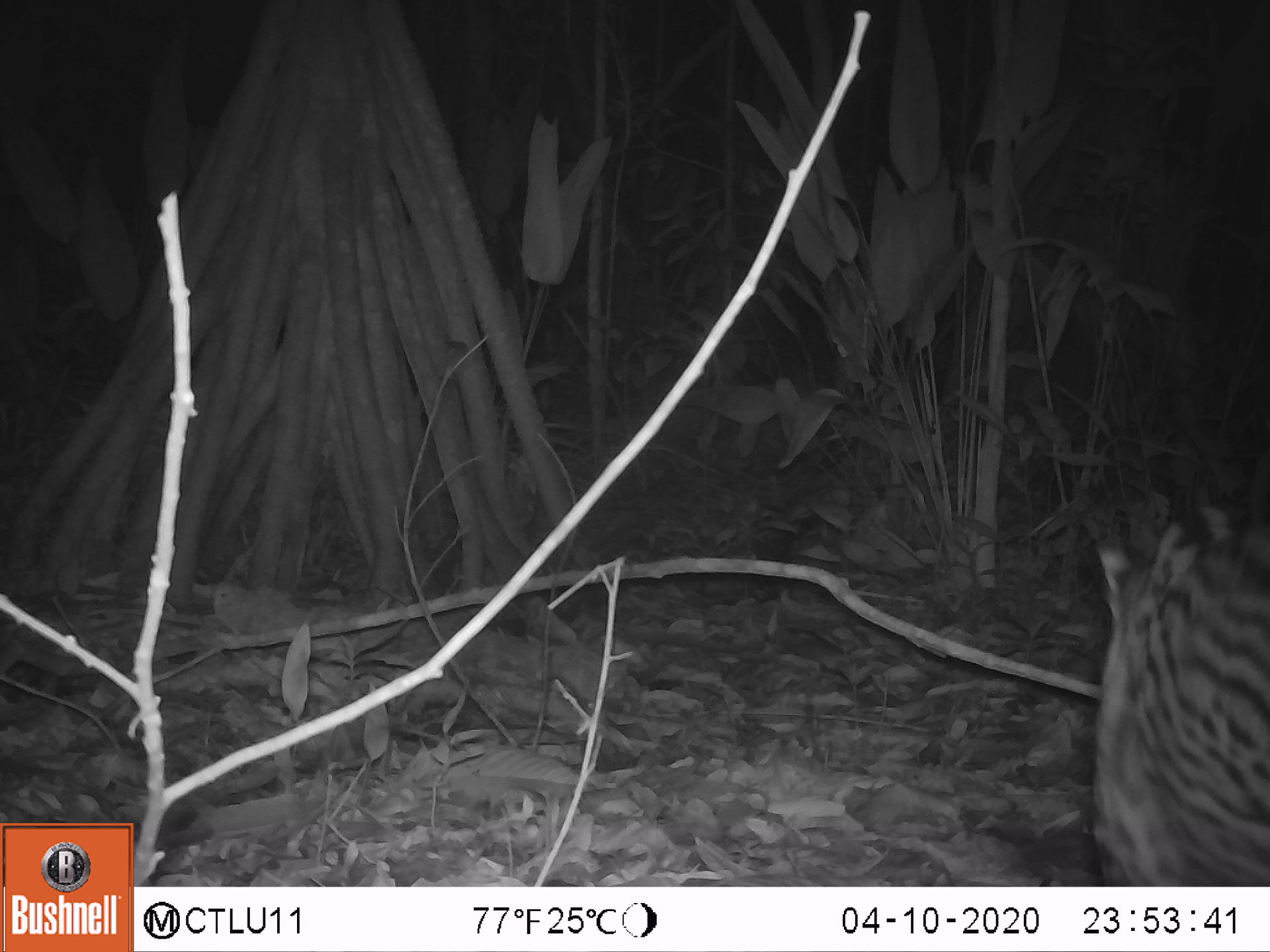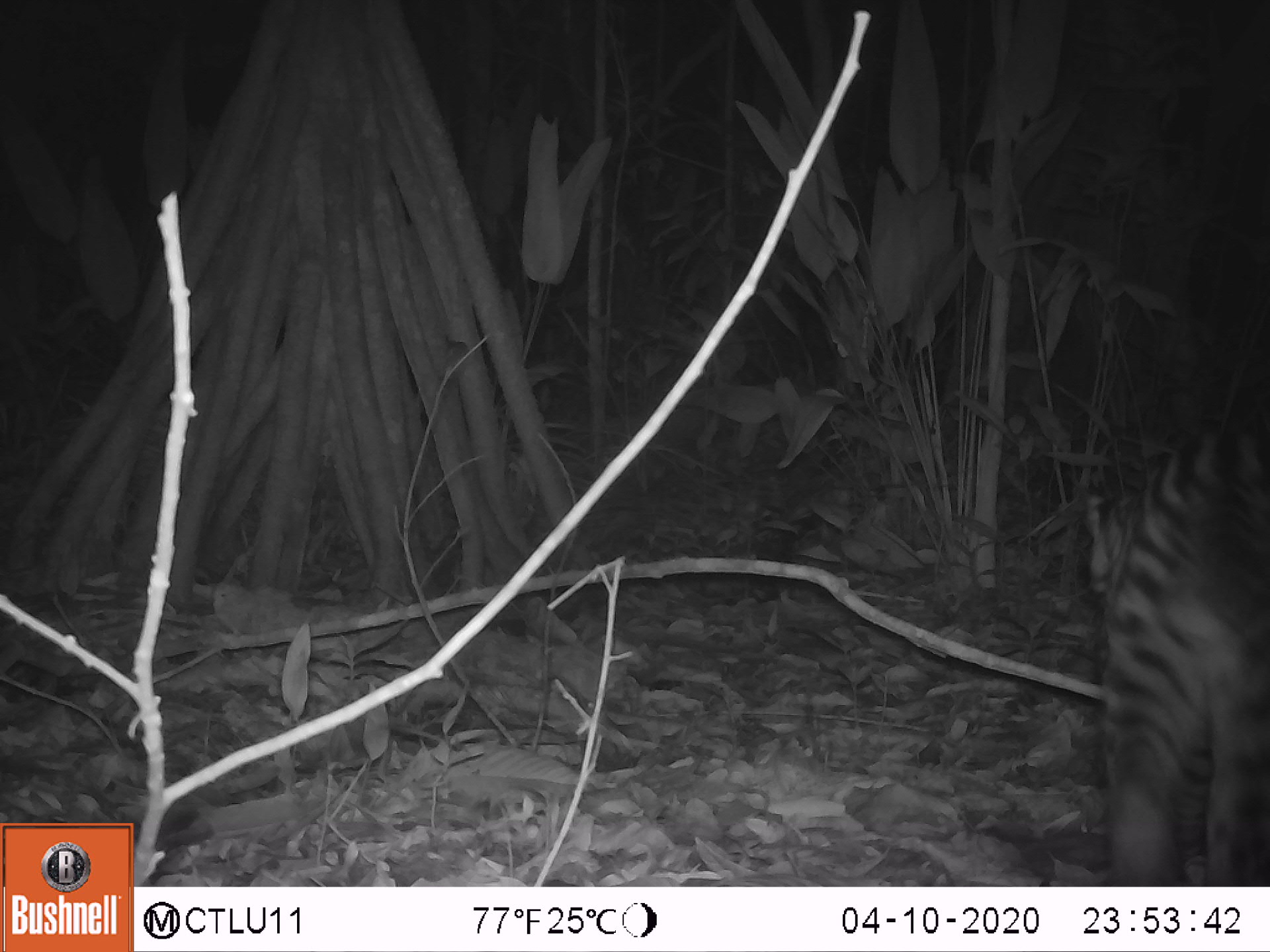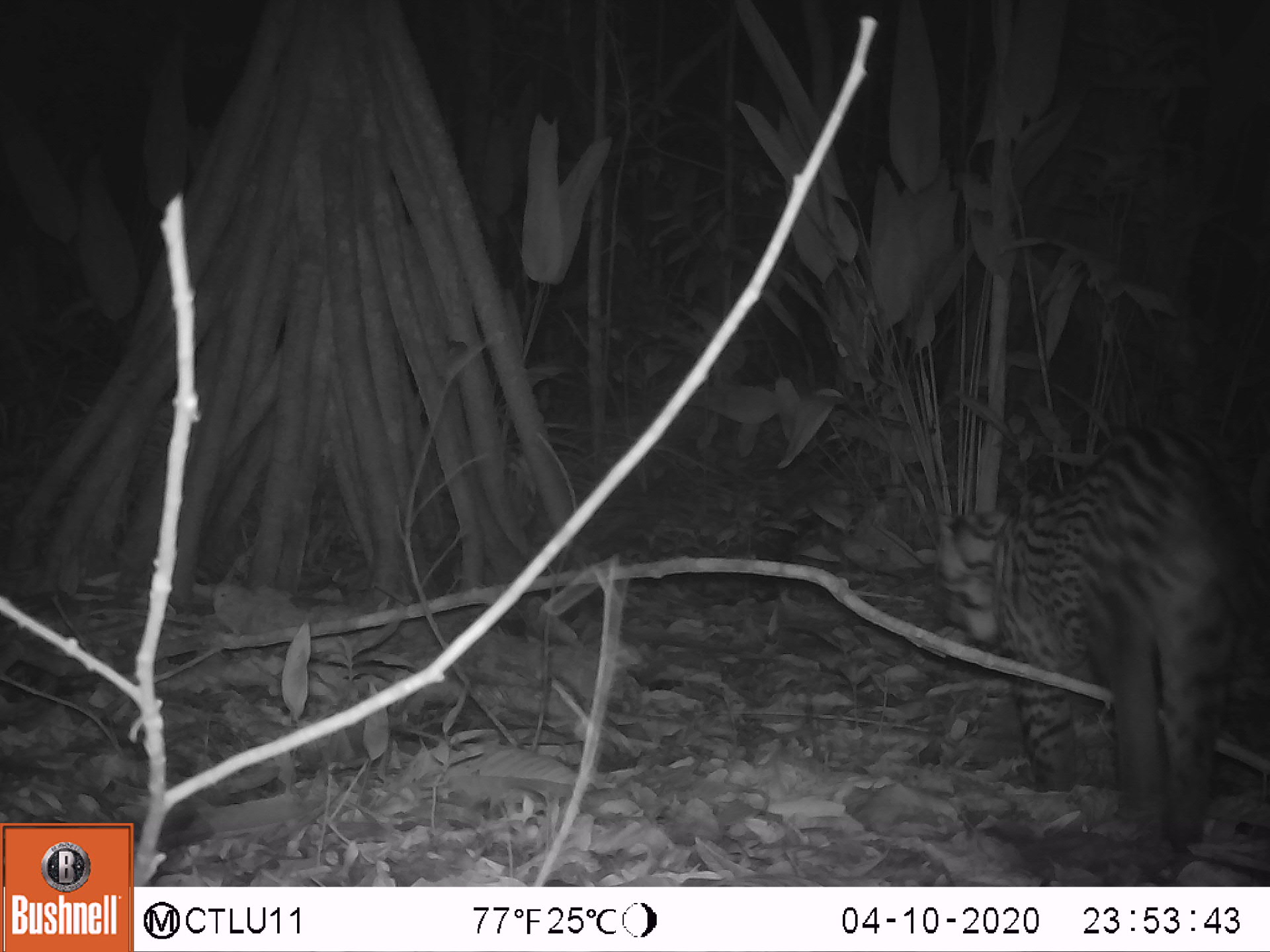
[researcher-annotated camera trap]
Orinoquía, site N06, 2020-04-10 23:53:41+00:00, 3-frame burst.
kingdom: Animalia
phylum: Chordata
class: Mammalia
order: Carnivora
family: Felidae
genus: Leopardus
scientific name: Leopardus pardalis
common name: ocelot